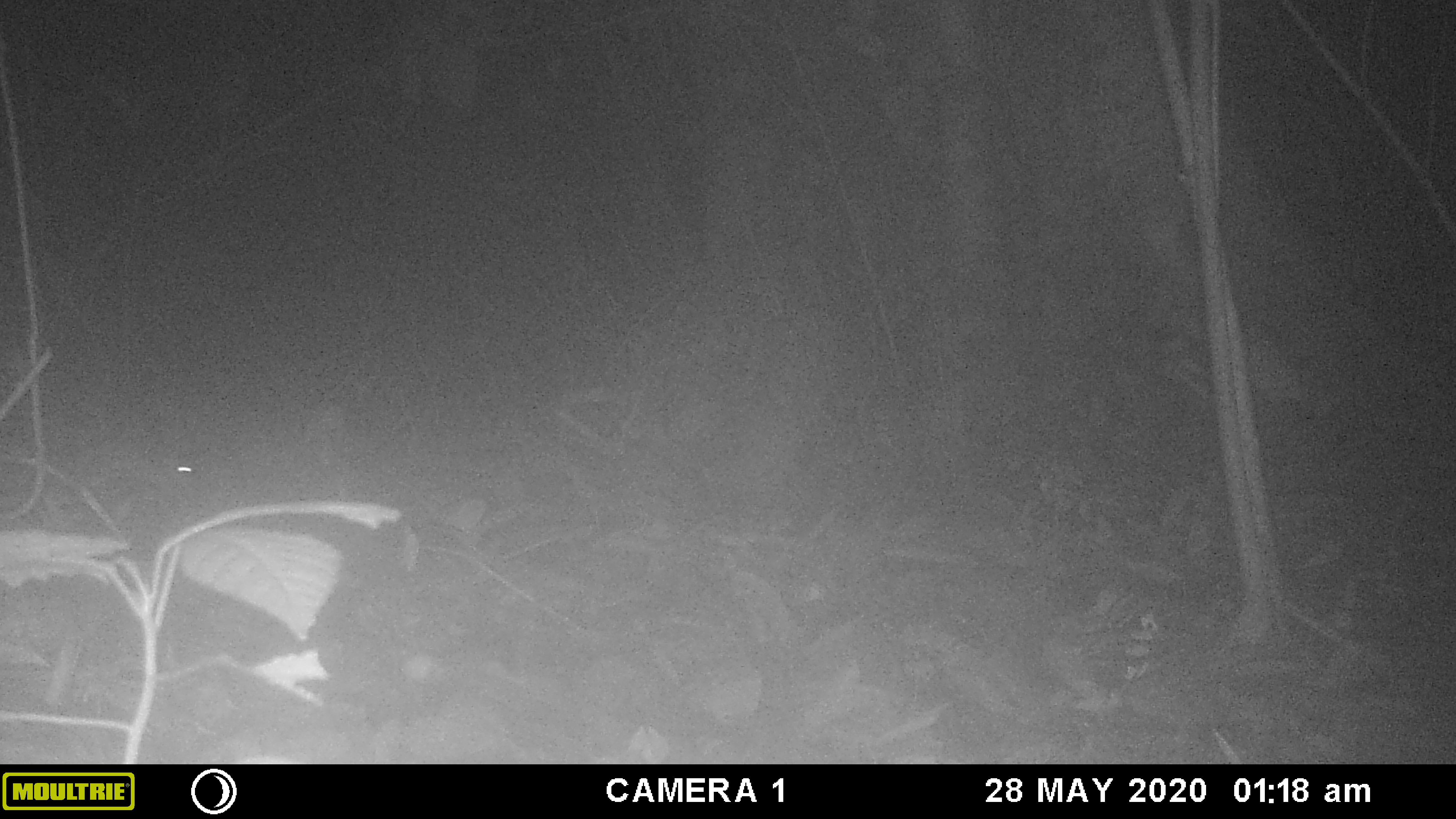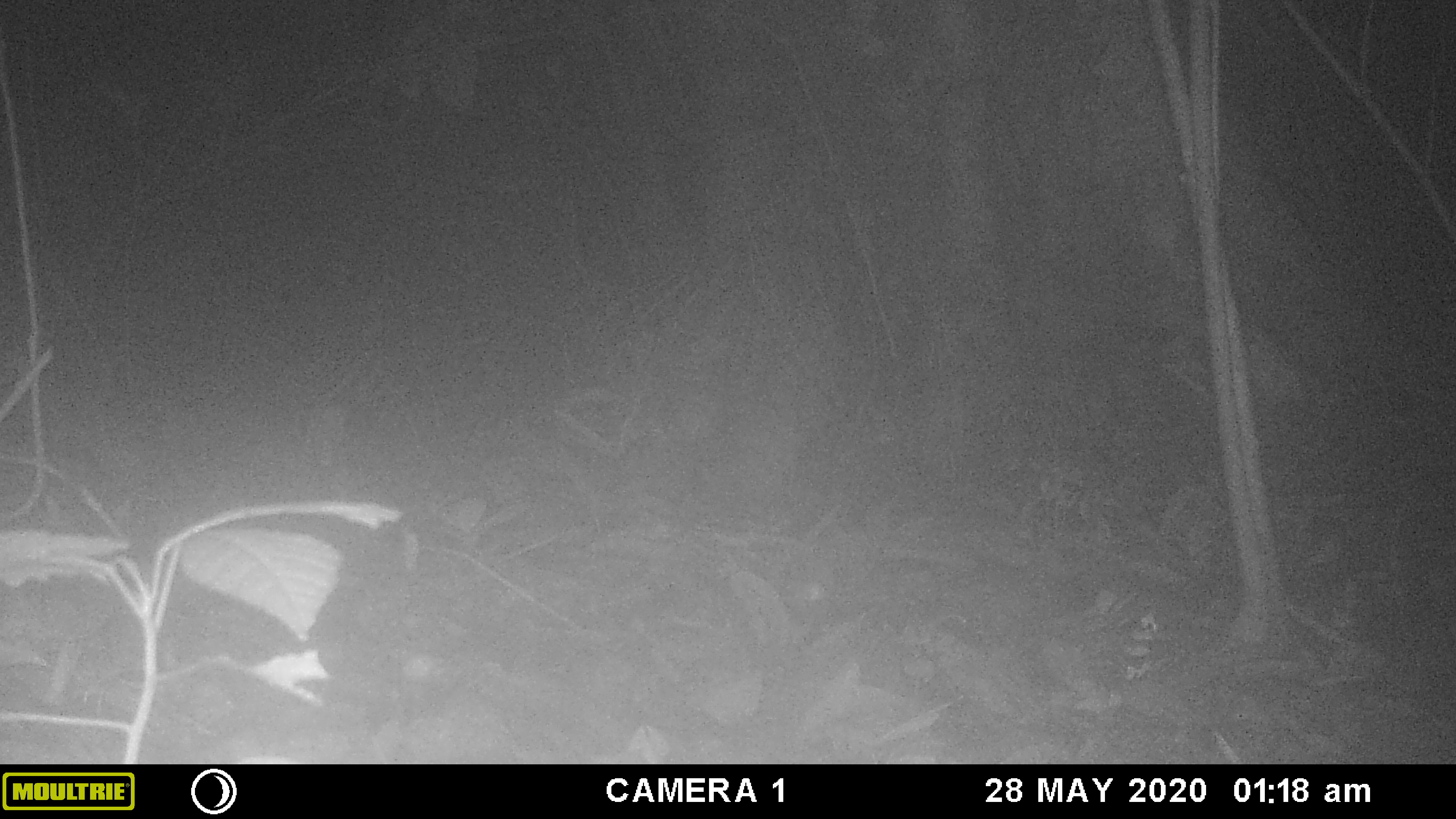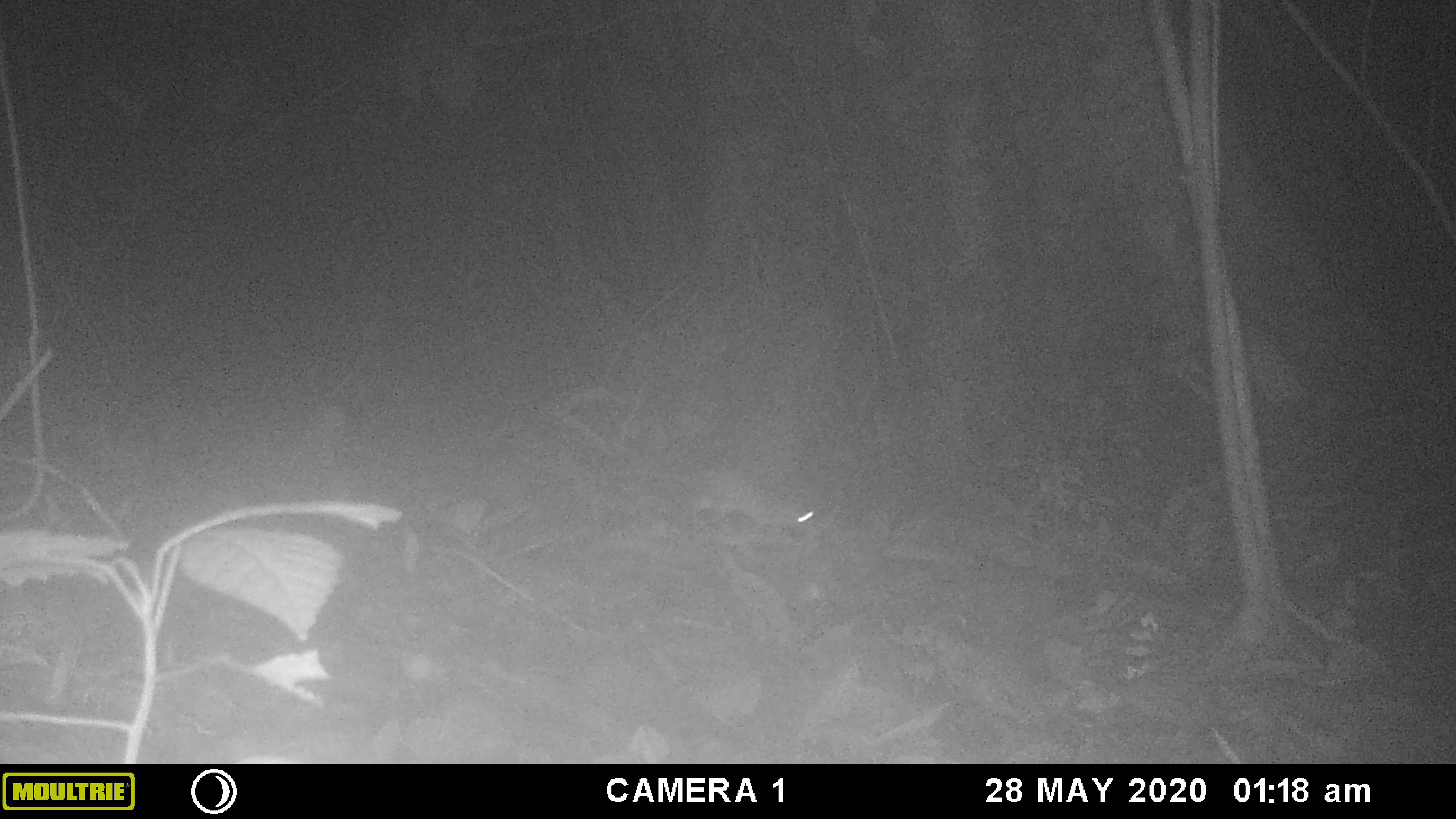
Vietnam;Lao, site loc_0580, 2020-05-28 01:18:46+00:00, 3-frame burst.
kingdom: Animalia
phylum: Chordata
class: Mammalia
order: Rodentia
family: Muridae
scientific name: Muridae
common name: old-world mice and rats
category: unidentified murid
Unidentified murid (old-world mice and rats) (Muridae). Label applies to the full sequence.